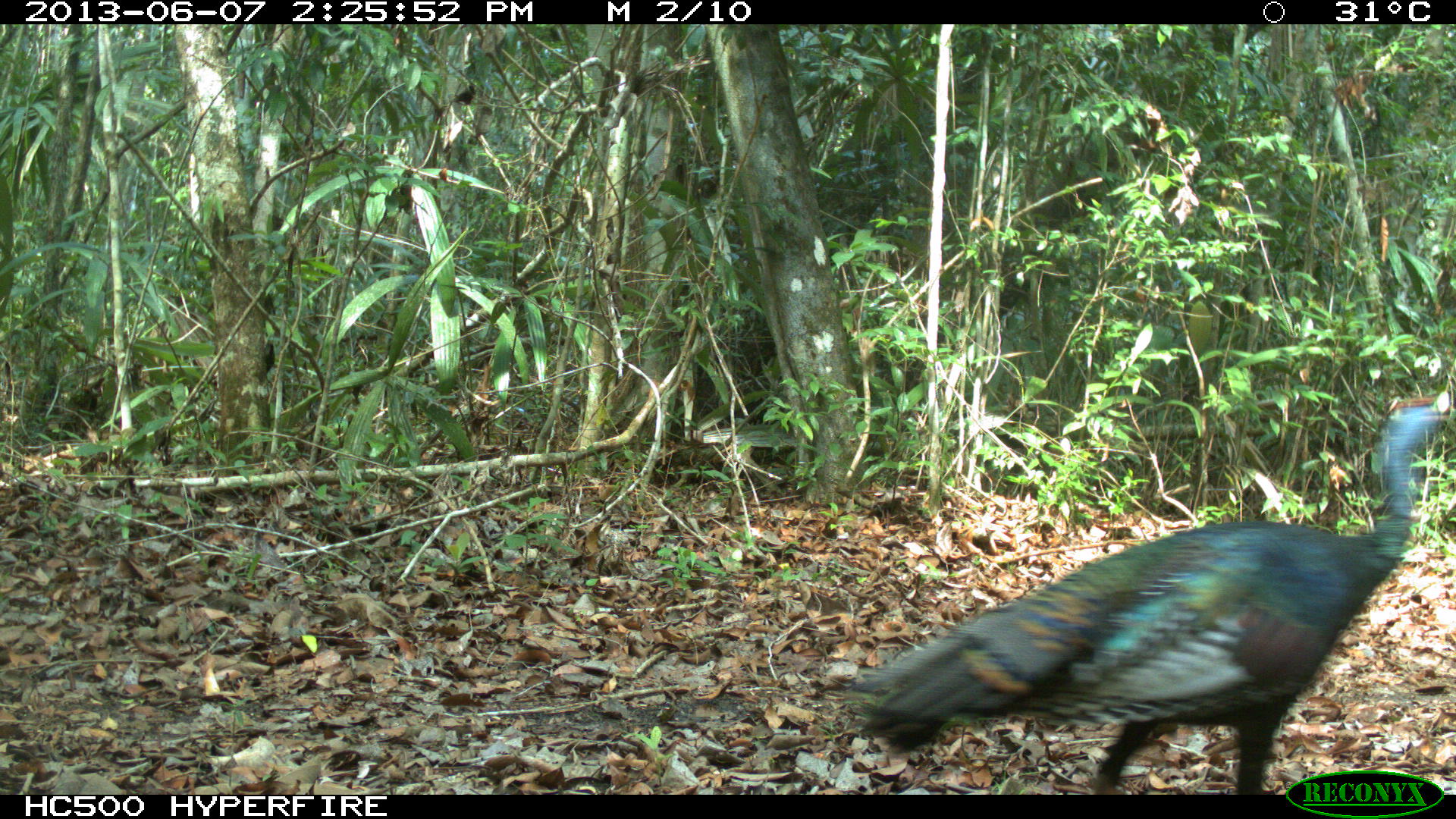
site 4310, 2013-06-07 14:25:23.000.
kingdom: Animalia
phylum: Chordata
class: Aves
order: Galliformes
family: Phasianidae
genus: Meleagris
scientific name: Meleagris ocellata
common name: ocellated turkey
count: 1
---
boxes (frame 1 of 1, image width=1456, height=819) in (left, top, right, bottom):
meleagris ocellata: (844, 384, 1447, 791)